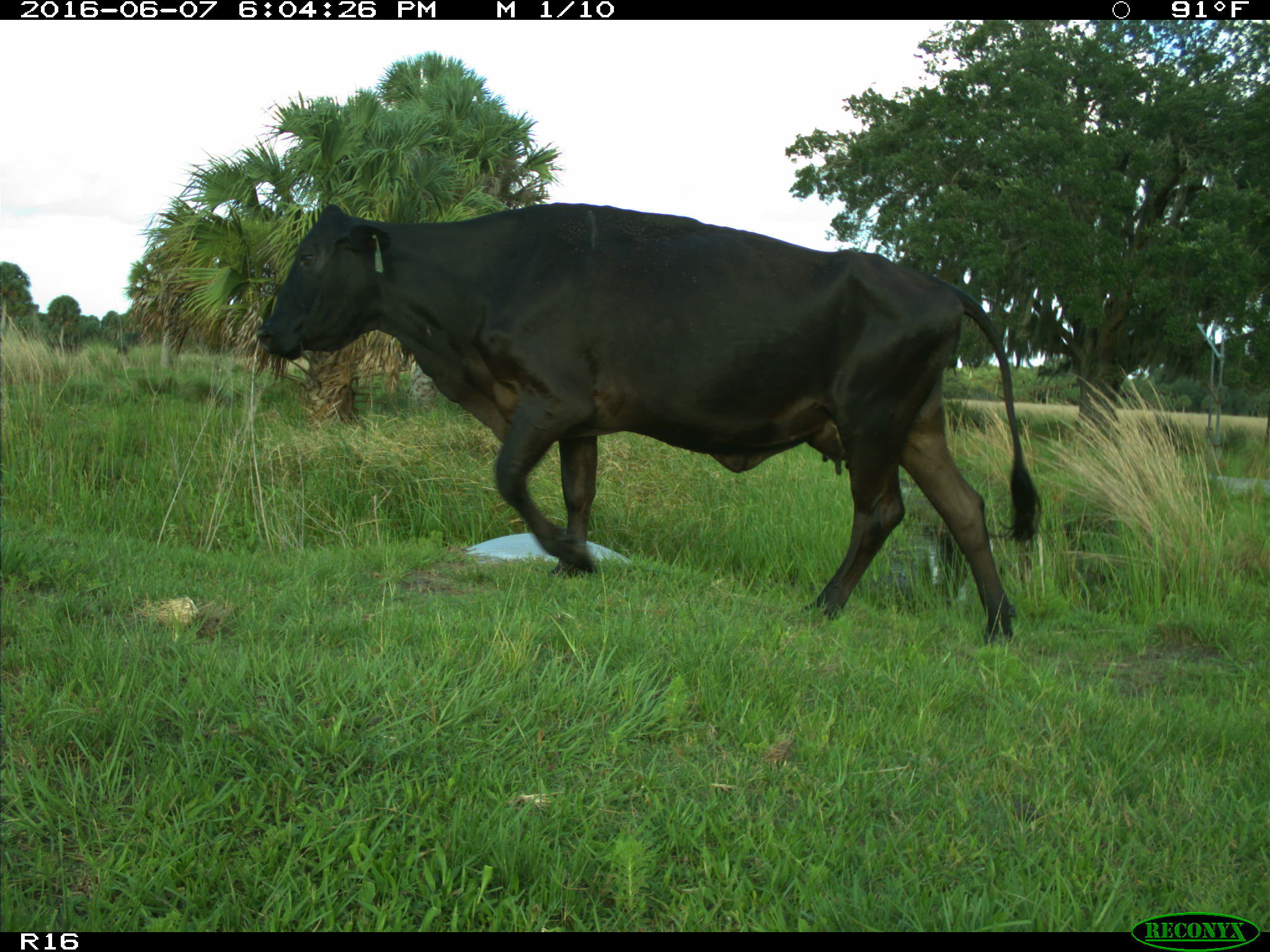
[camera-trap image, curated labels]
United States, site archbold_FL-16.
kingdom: Animalia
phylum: Chordata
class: Mammalia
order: Artiodactyla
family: Bovidae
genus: Bos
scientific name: Bos taurus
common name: domestic cow